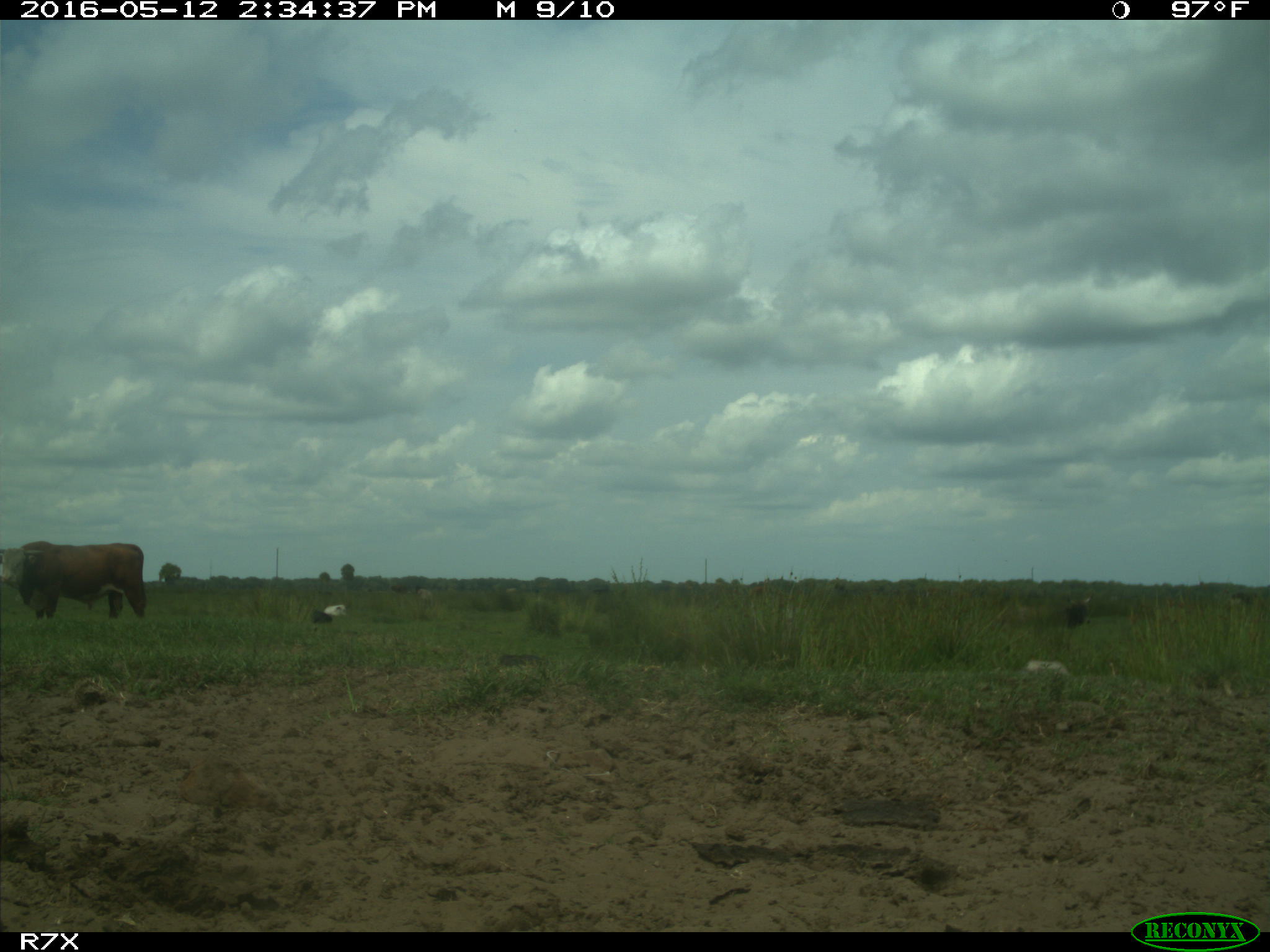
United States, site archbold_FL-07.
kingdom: Animalia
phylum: Chordata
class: Mammalia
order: Artiodactyla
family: Bovidae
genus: Bos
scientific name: Bos taurus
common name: domestic cow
Bos taurus (domestic cow).